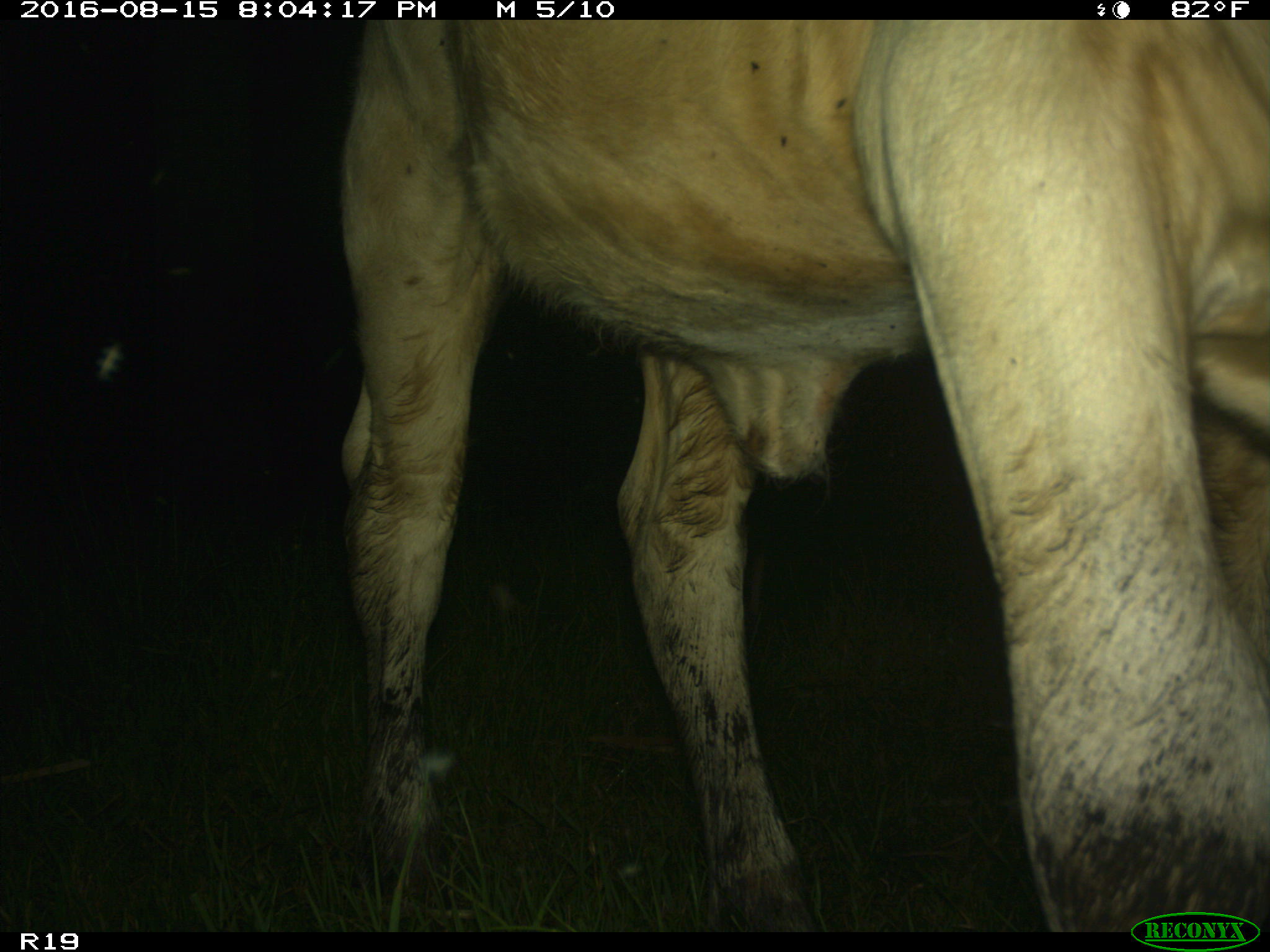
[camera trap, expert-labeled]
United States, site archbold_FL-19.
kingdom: Animalia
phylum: Chordata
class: Mammalia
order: Artiodactyla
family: Bovidae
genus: Bos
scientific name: Bos taurus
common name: domestic cow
Bos taurus (domestic cow).